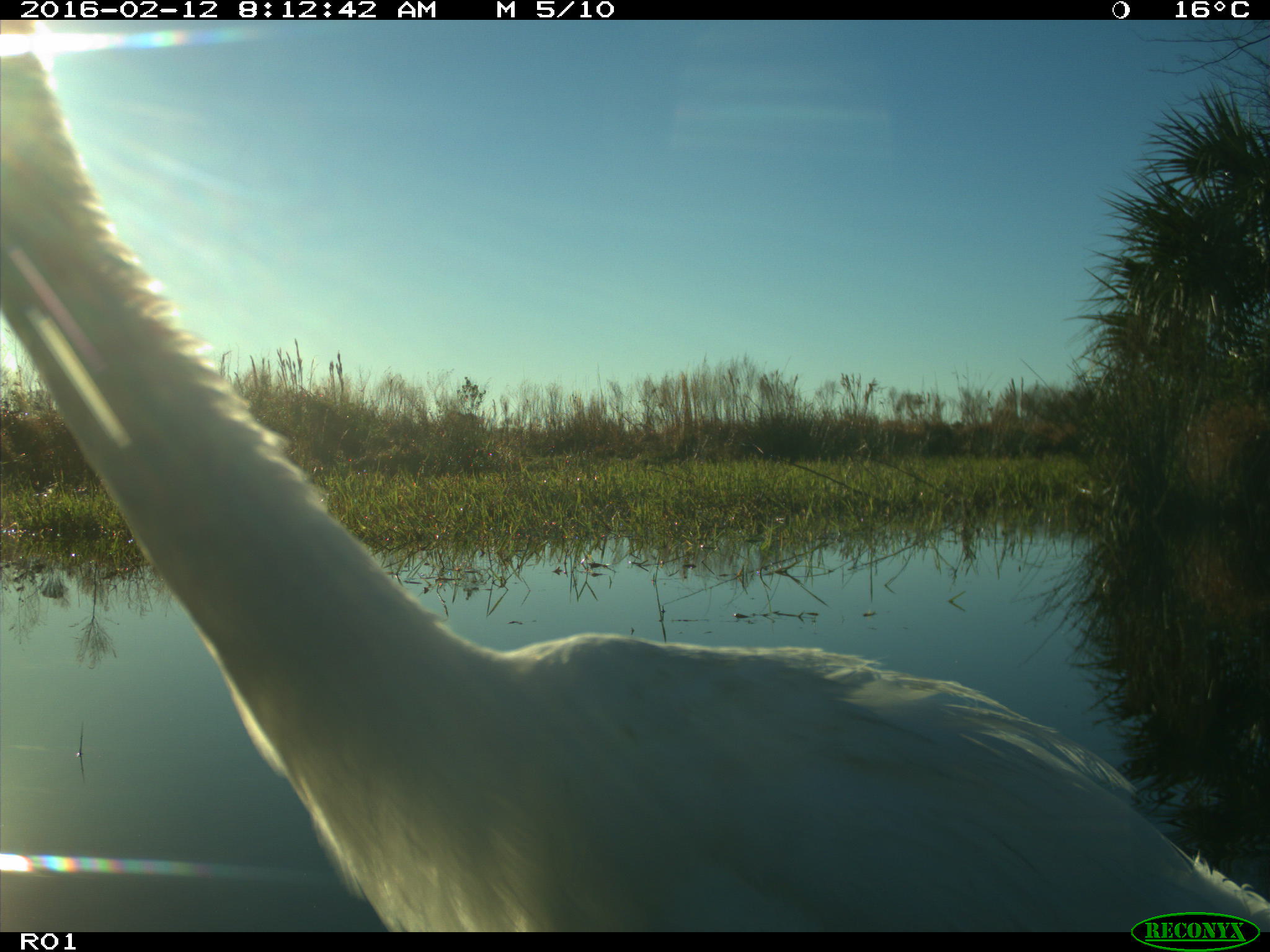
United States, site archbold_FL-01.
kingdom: Animalia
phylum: Chordata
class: Aves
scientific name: Aves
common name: birds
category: unidentified bird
Unidentified bird (birds) (Aves).